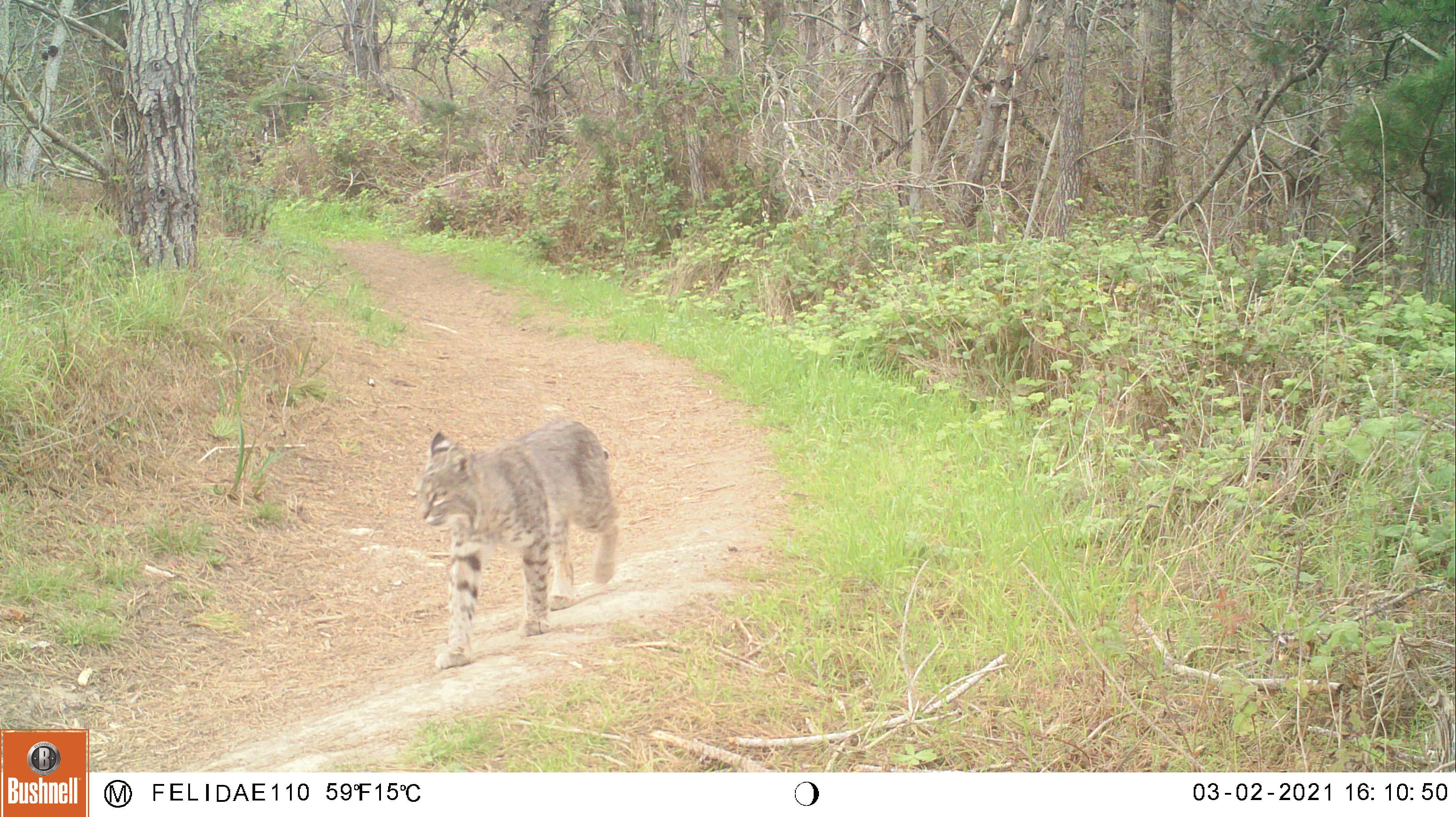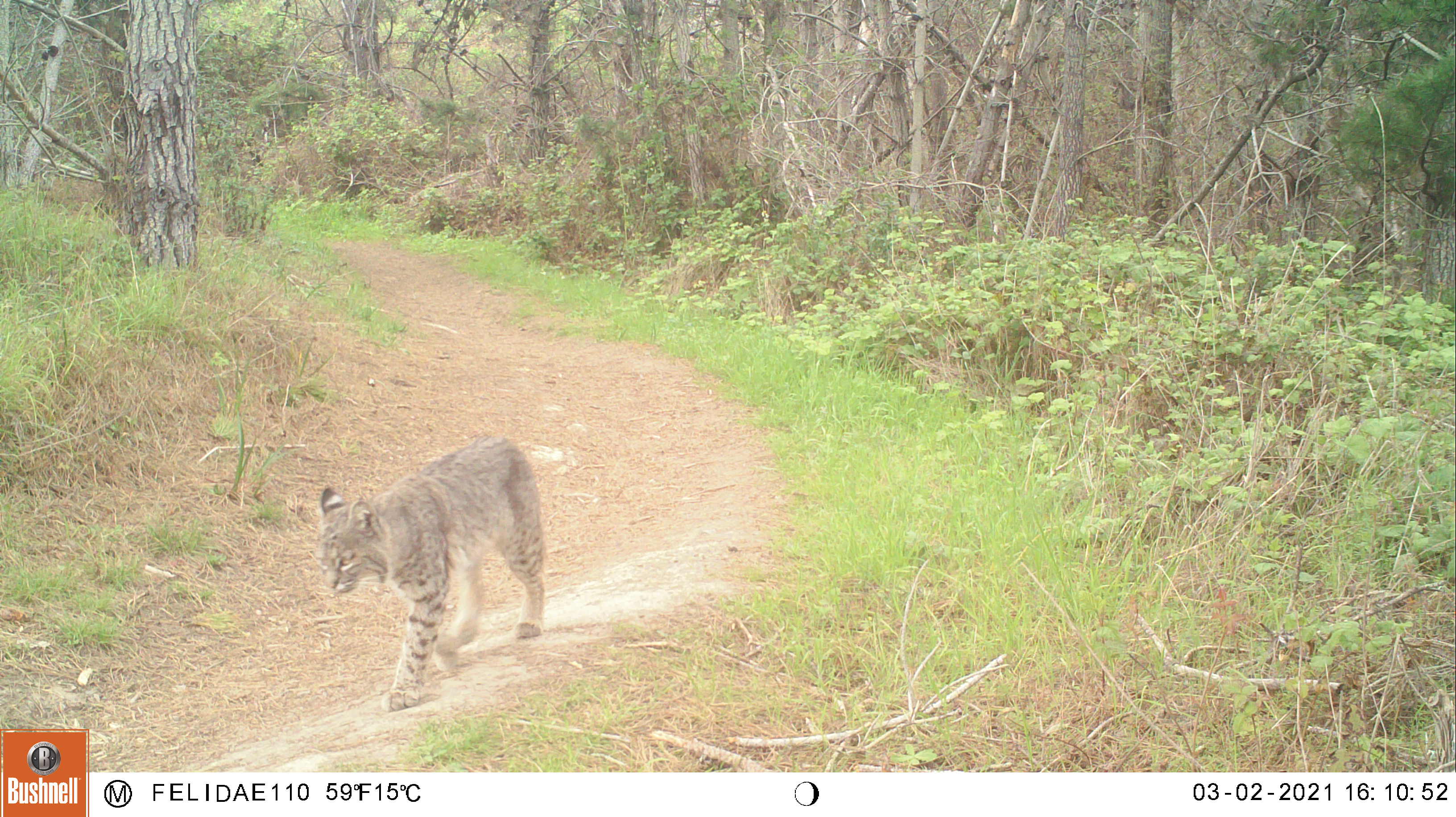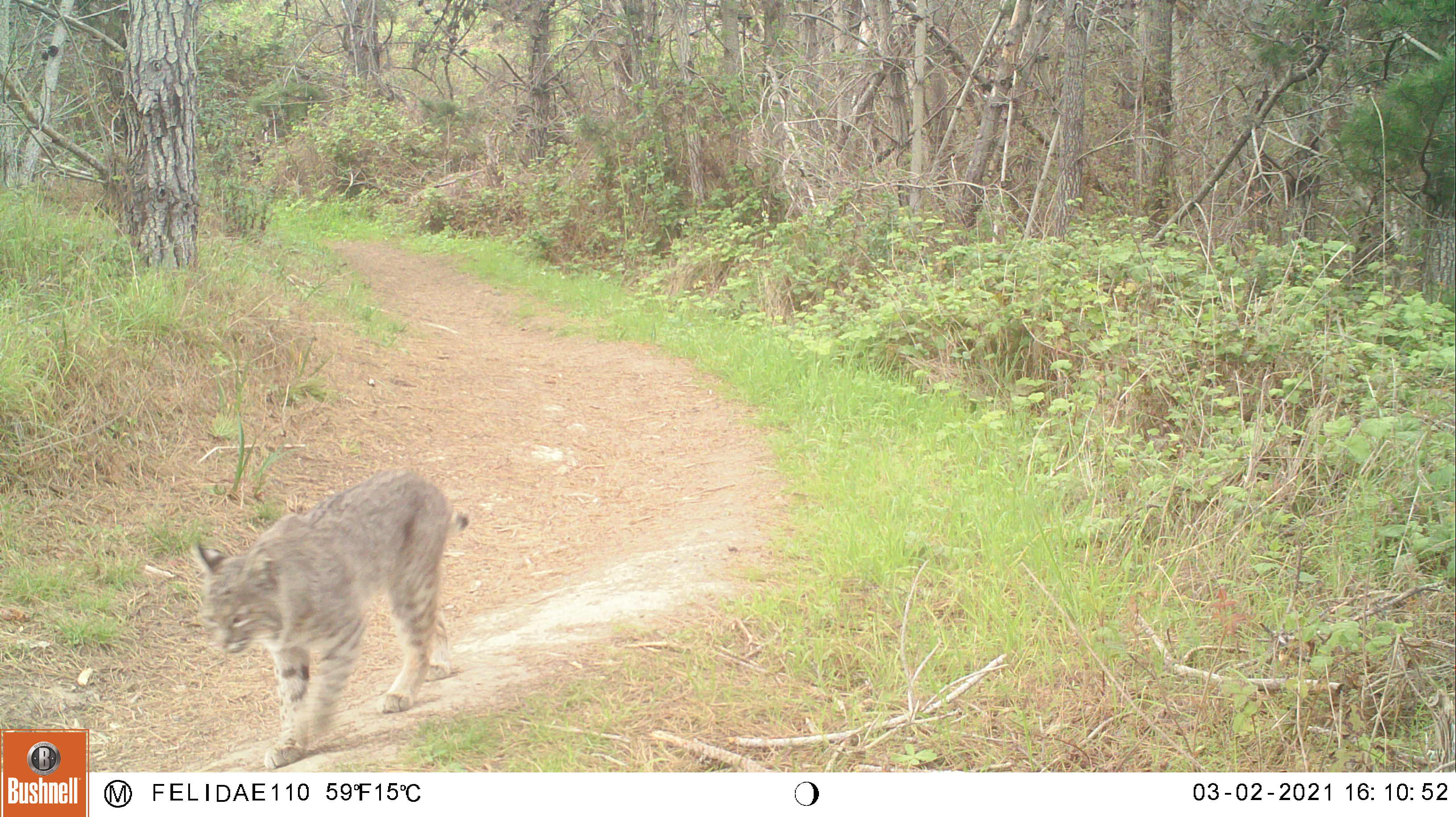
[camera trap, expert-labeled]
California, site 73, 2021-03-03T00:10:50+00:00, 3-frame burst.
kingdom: Animalia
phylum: Chordata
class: Mammalia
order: Carnivora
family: Felidae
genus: Lynx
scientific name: Lynx rufus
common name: bobcat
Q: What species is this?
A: Bobcat (Lynx rufus).